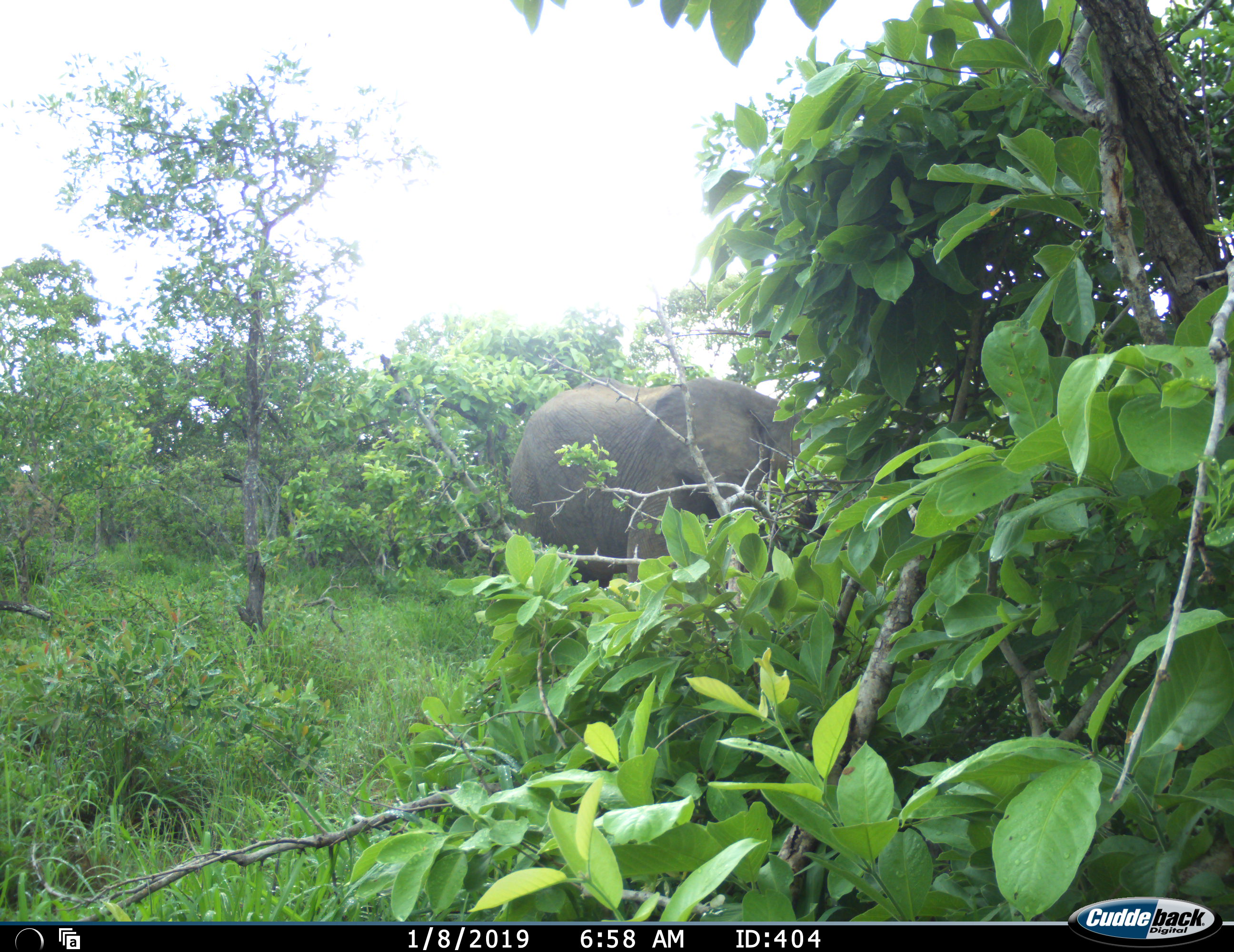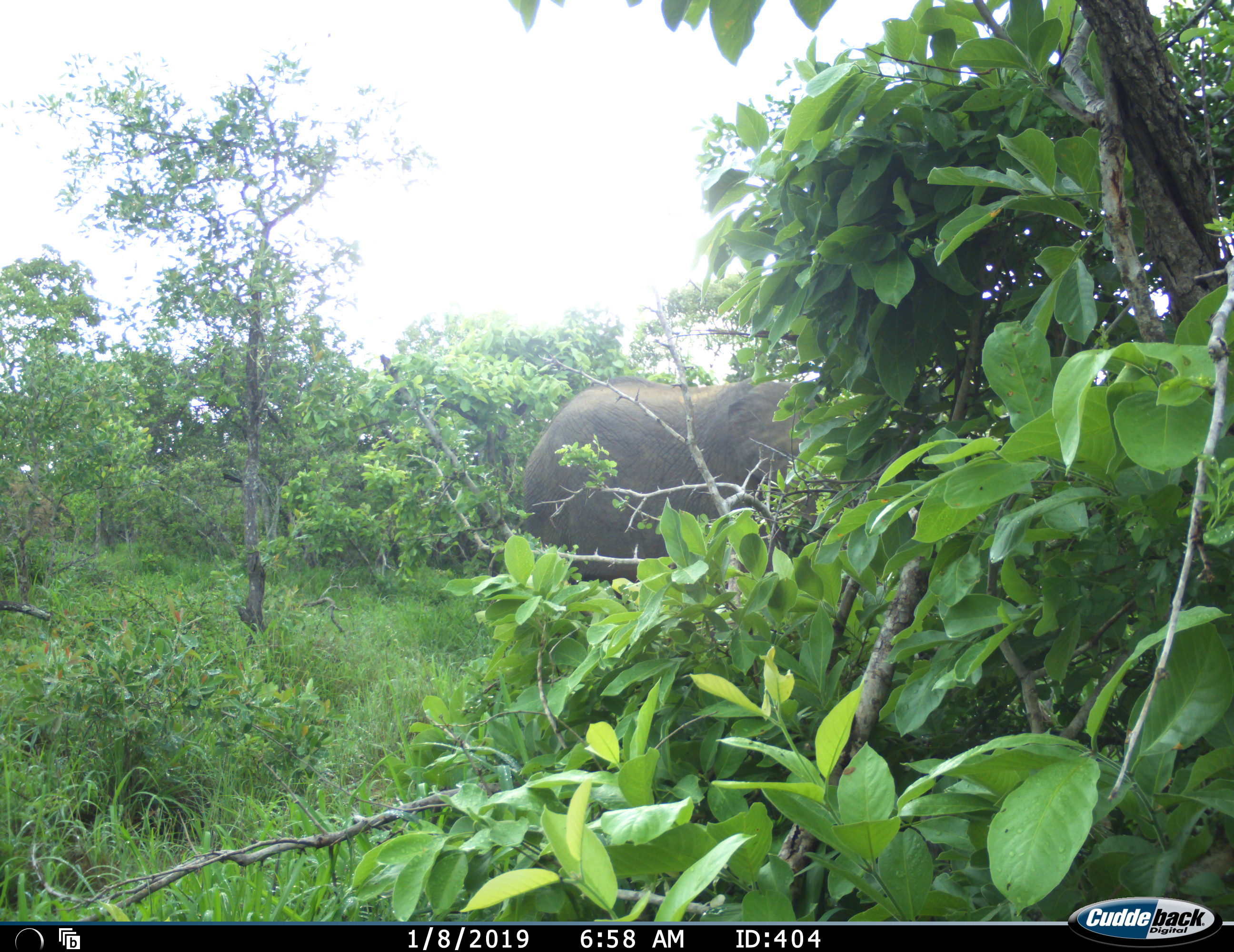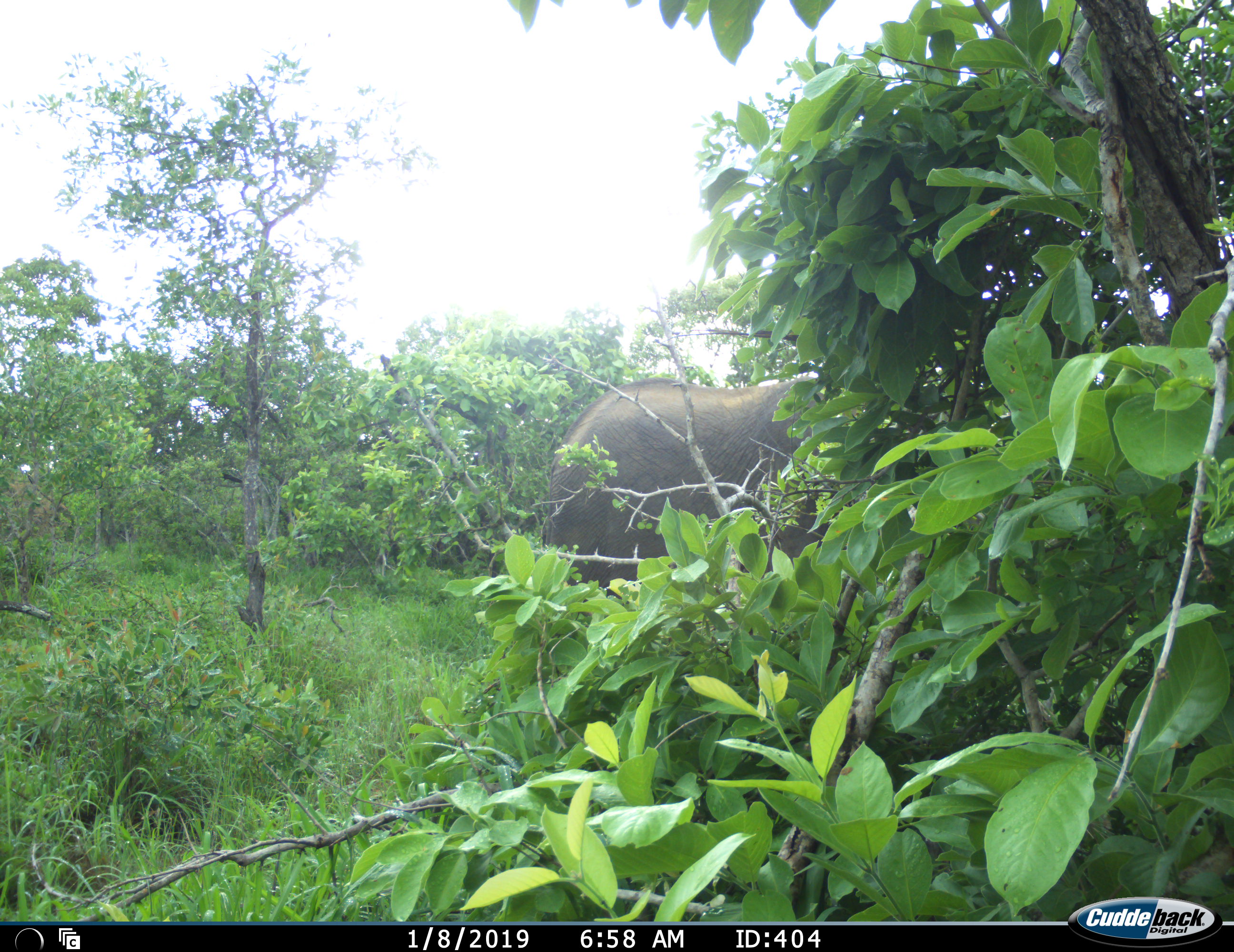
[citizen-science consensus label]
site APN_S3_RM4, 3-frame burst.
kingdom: Animalia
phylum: Chordata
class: Mammalia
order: Proboscidea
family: Elephantidae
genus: Loxodonta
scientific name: Loxodonta africana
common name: african bush elephant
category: elephant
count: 1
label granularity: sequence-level